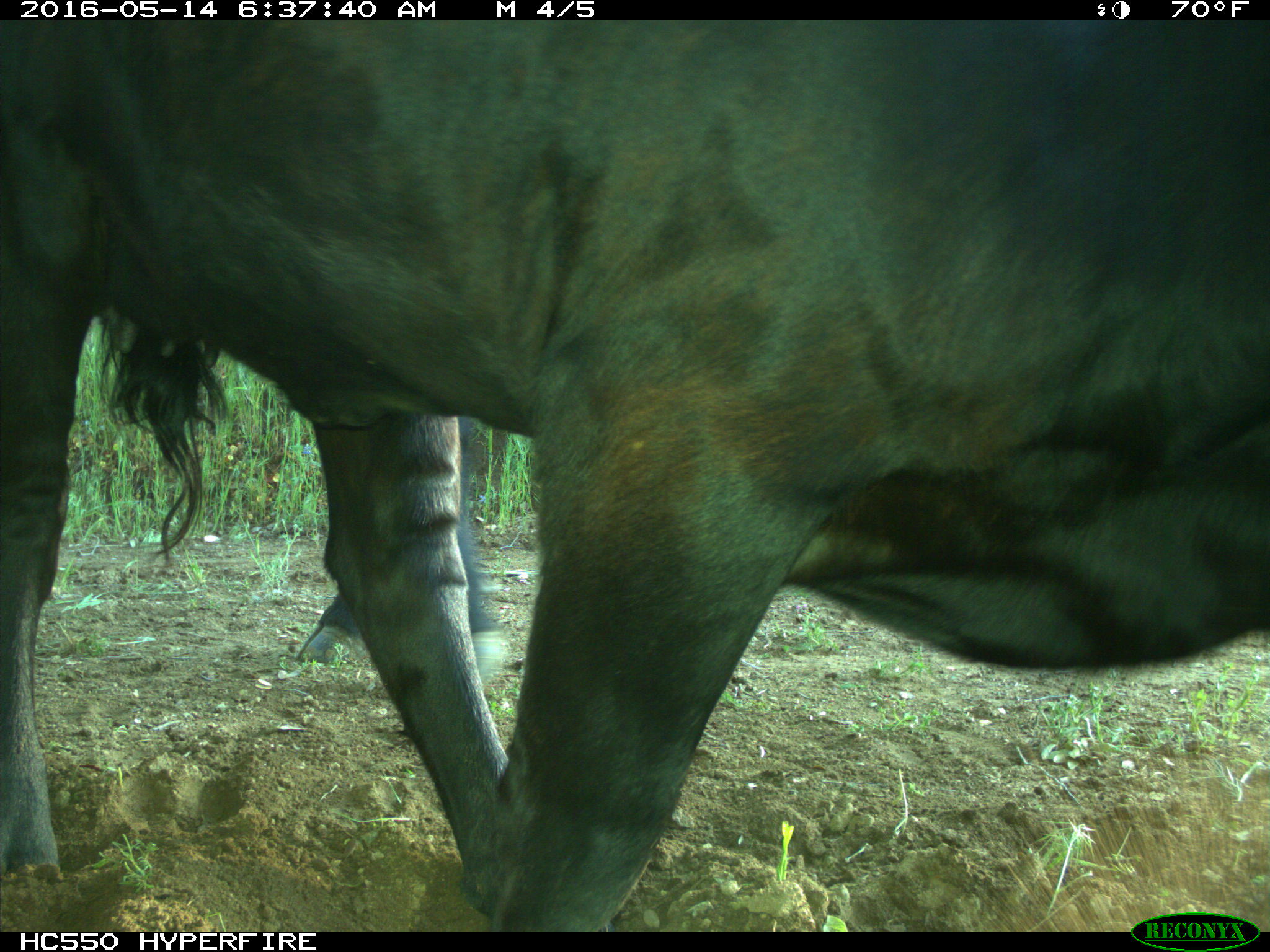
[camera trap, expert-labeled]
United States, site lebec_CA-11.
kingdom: Animalia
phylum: Chordata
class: Mammalia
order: Artiodactyla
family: Bovidae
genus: Bos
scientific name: Bos taurus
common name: domestic cow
Bos taurus (domestic cow).